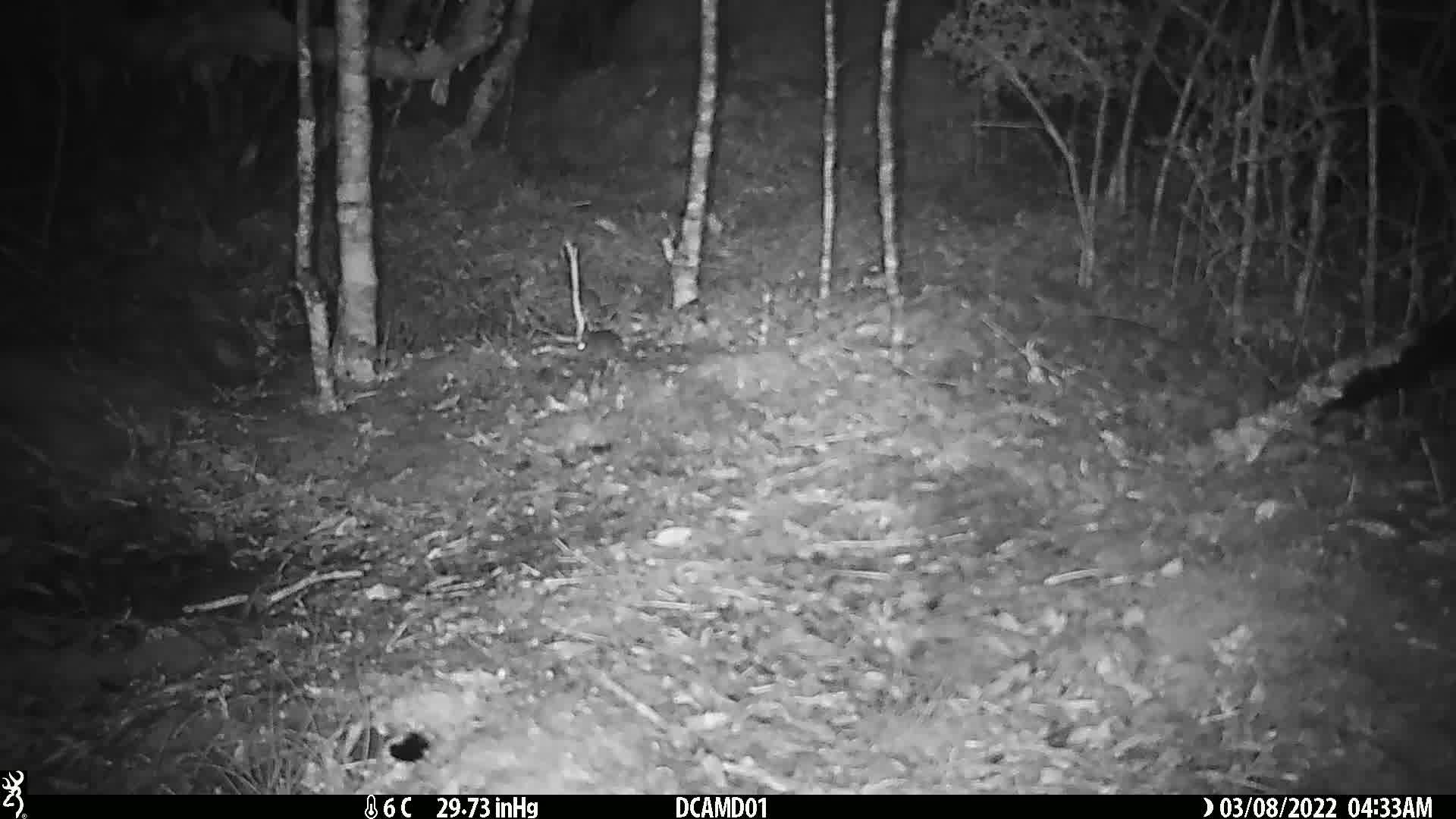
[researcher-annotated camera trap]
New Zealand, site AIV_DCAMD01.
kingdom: Animalia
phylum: Chordata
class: Mammalia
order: Rodentia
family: Muridae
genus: Mus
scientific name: Mus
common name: mouse